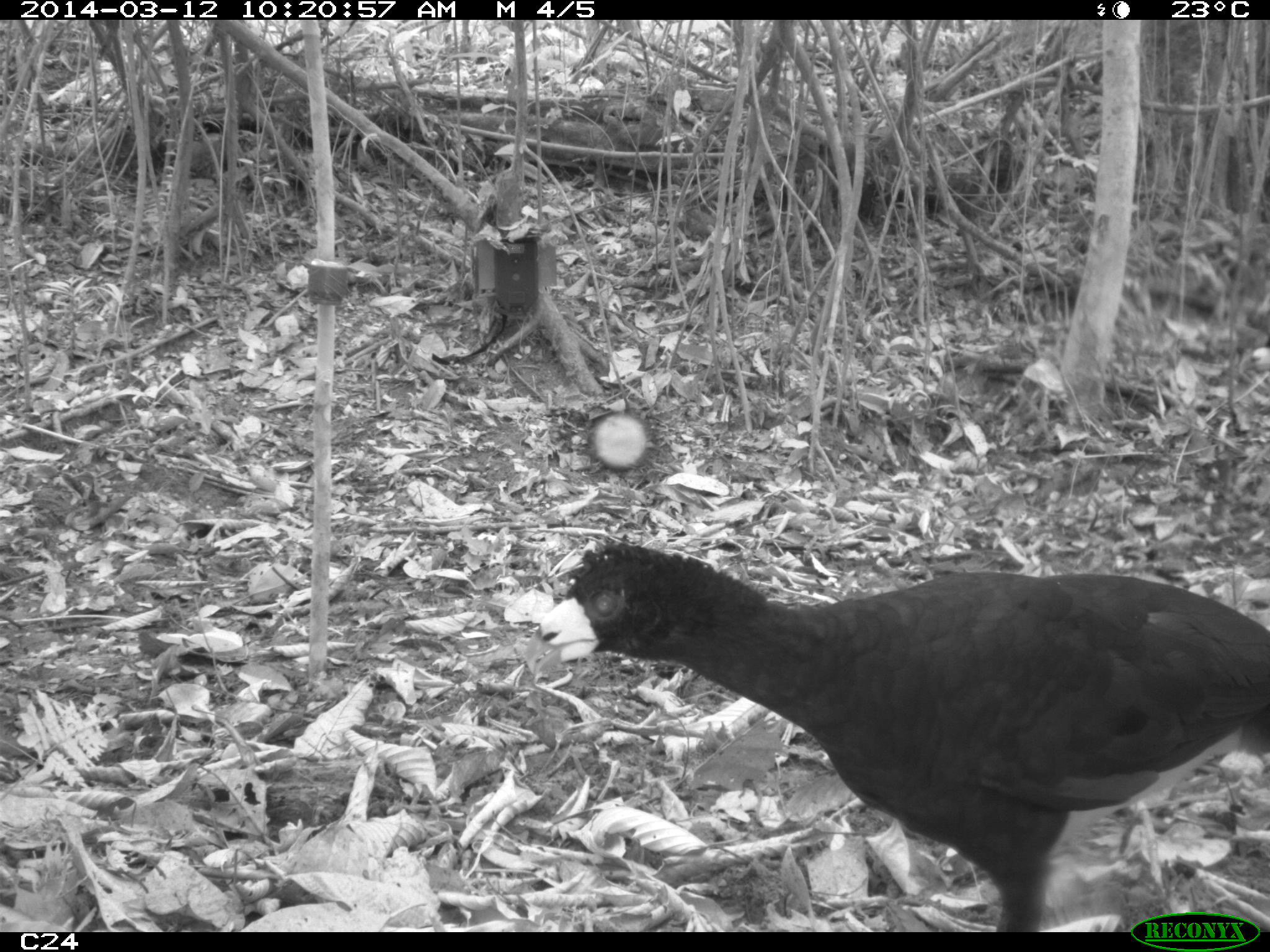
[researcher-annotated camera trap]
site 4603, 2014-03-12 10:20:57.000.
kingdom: Animalia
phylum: Chordata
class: Aves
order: Galliformes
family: Cracidae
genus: Crax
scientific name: Crax alector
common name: black curassow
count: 2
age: adult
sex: female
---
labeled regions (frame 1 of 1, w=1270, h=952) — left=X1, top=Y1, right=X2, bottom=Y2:
crax alector: left=521, top=530, right=1270, bottom=929